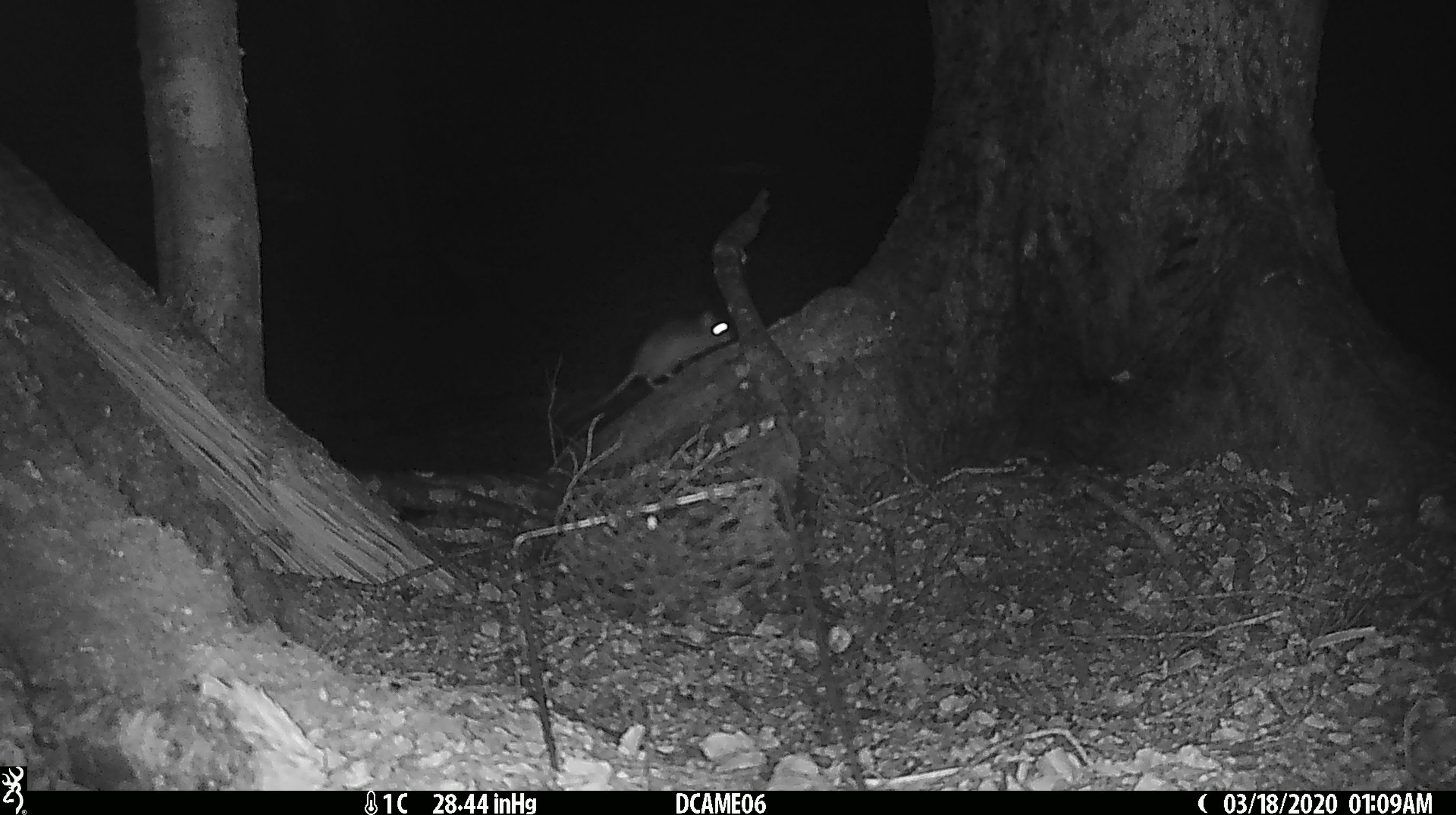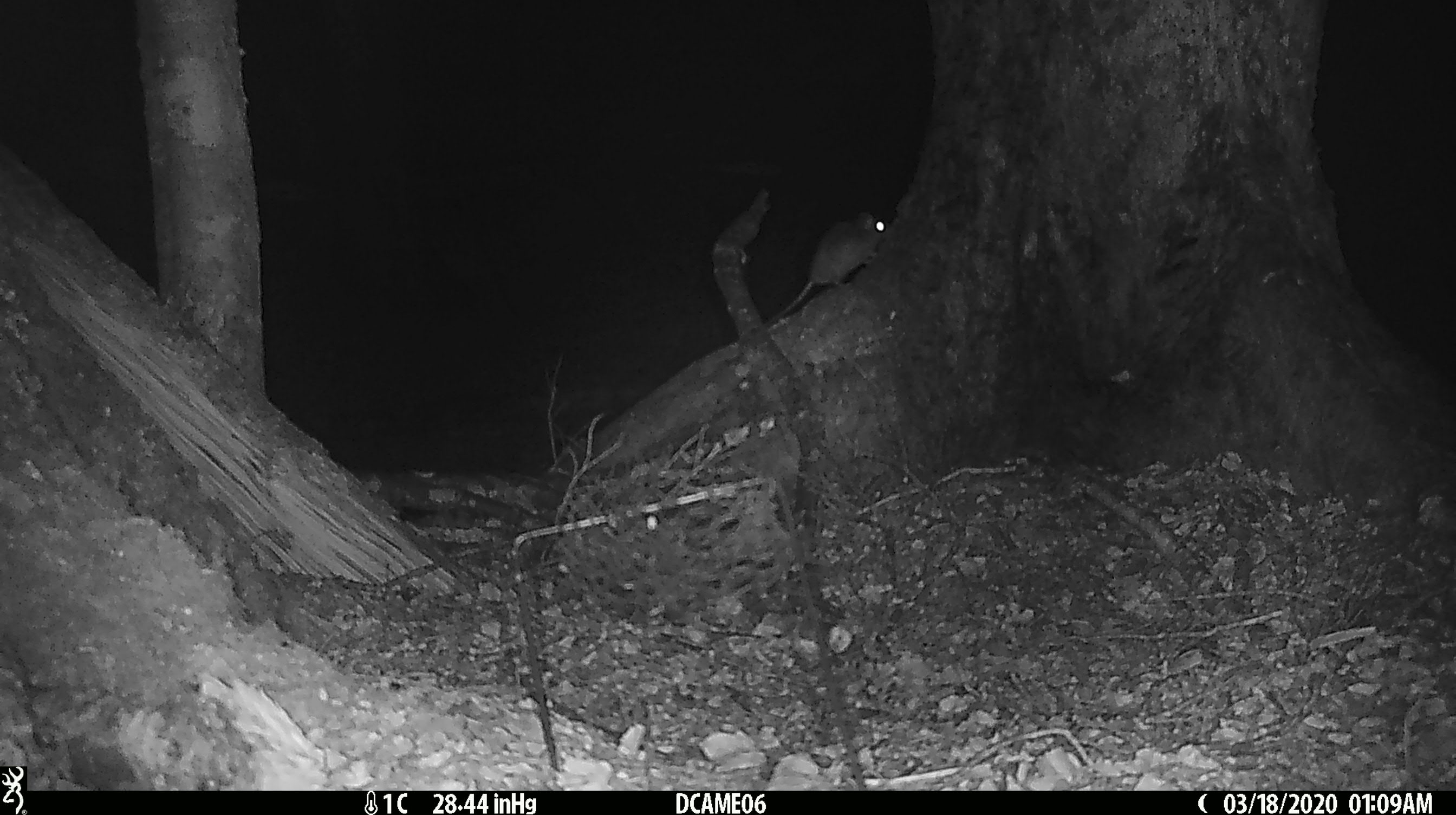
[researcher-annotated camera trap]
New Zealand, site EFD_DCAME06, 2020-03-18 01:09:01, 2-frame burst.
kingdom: Animalia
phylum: Chordata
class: Mammalia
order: Rodentia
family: Muridae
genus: Rattus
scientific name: Rattus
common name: rat